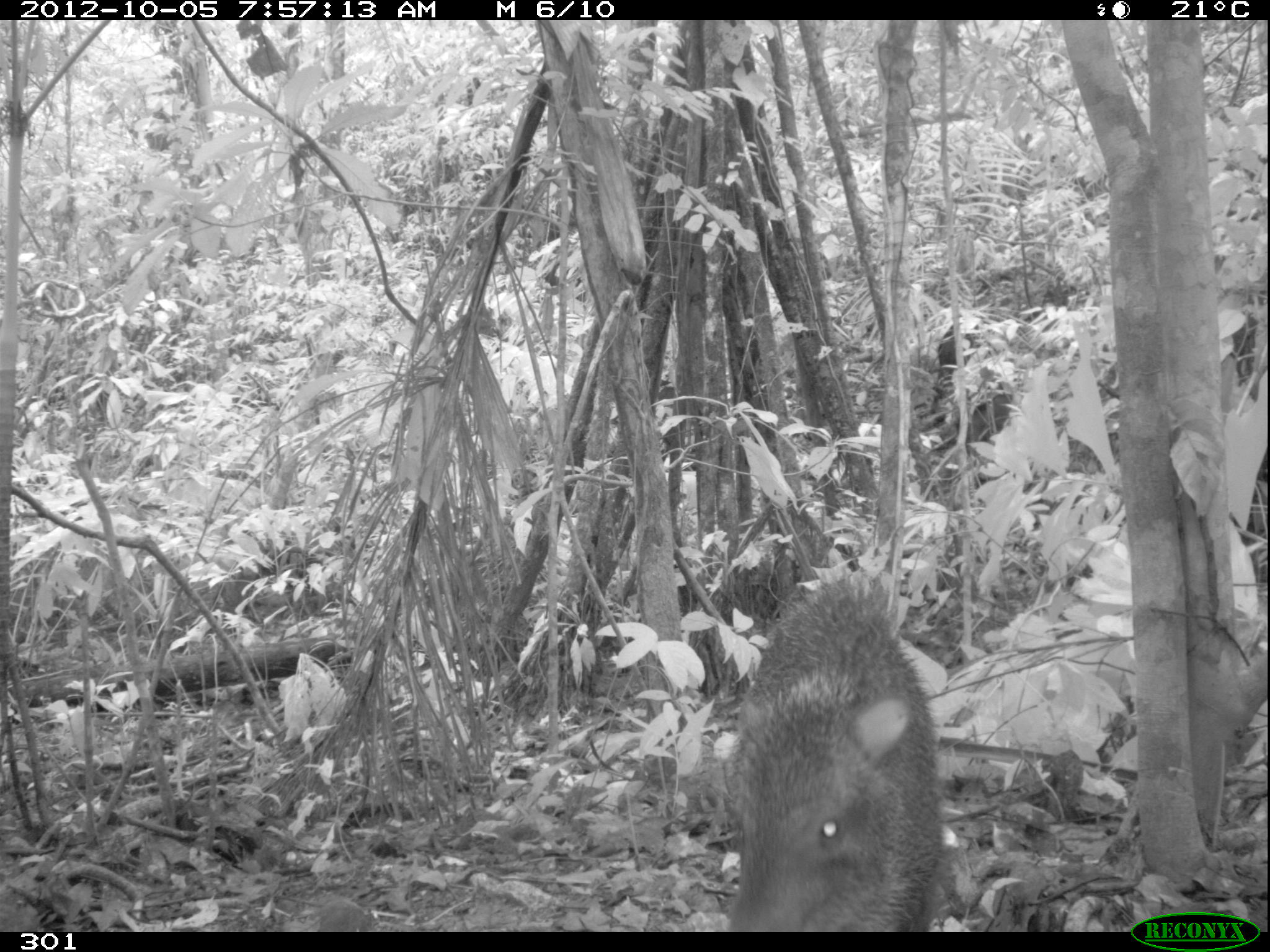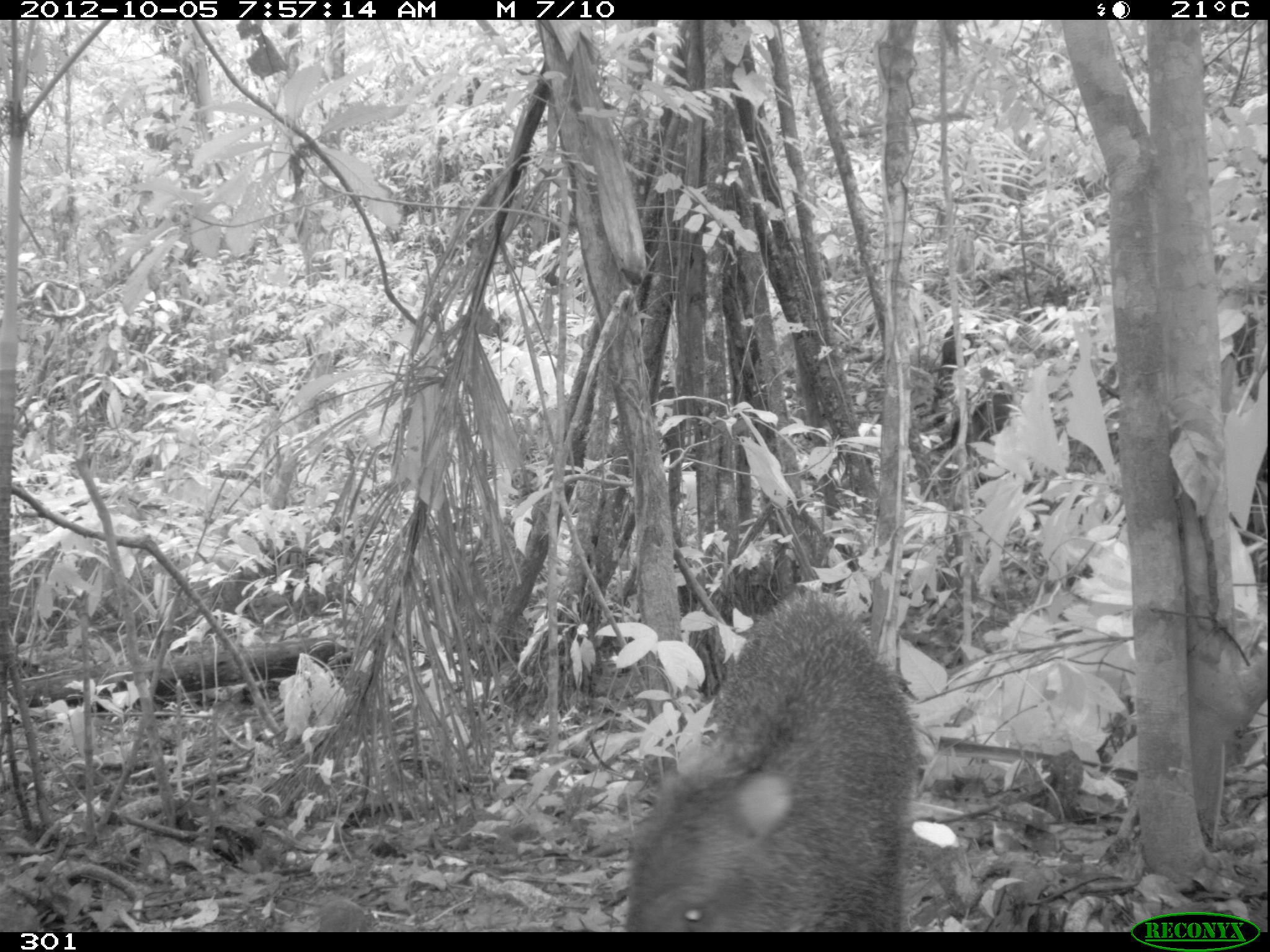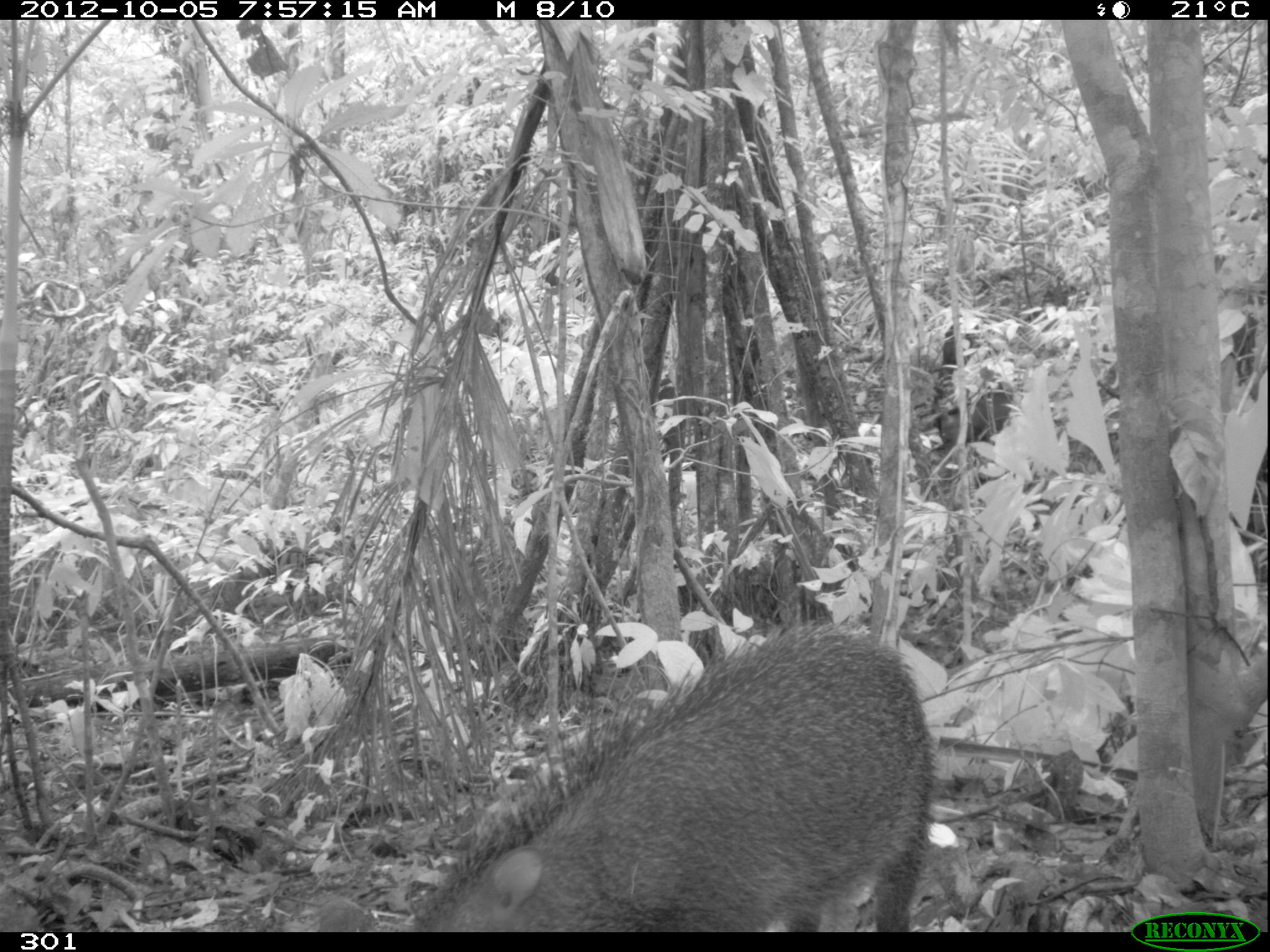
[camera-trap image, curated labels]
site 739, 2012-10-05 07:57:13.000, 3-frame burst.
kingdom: Animalia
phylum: Chordata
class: Mammalia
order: Artiodactyla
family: Tayassuidae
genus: Tayassu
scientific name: Tayassu pecari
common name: white-lipped peccary